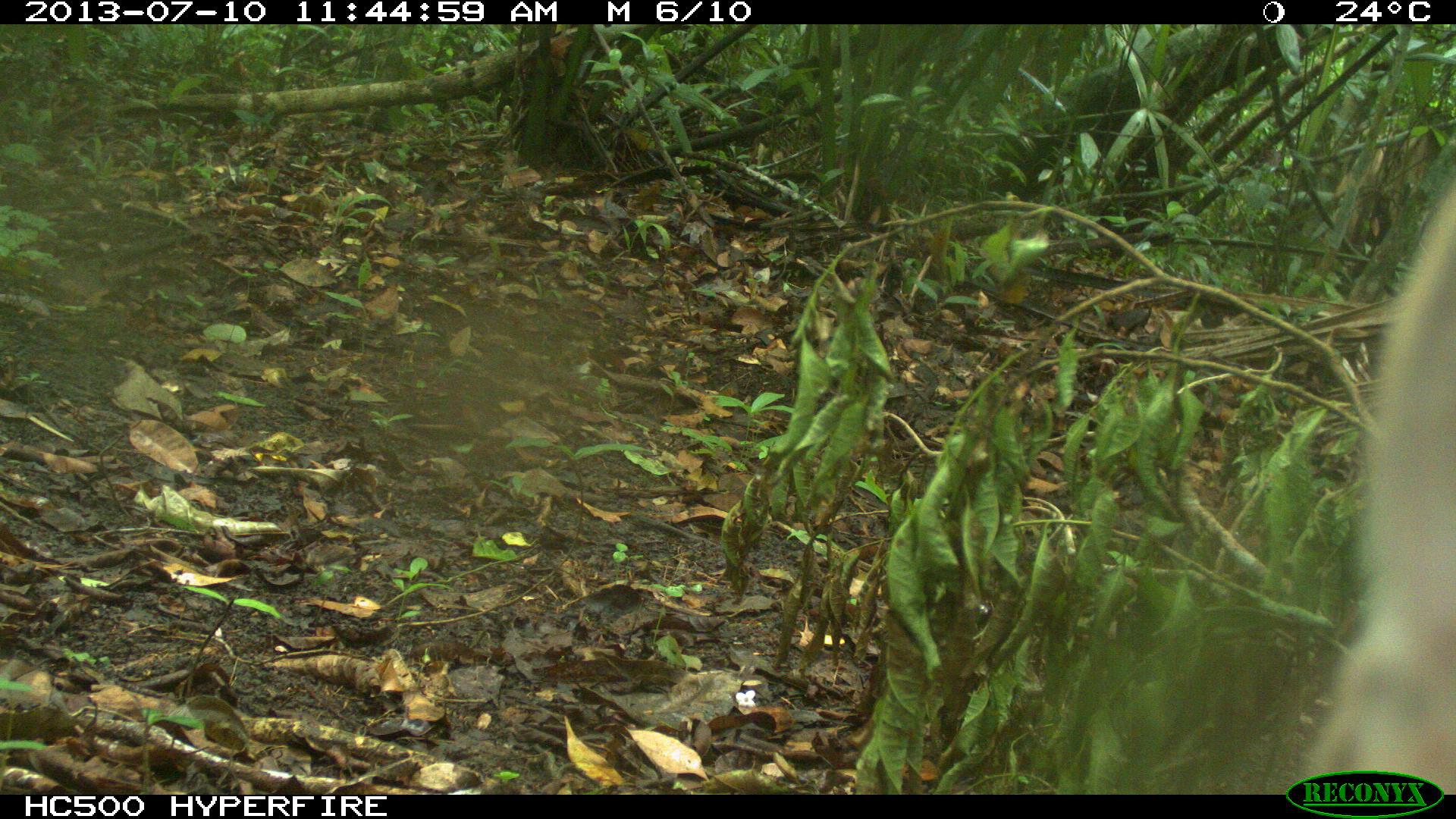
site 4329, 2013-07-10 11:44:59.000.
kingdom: Animalia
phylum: Chordata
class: Mammalia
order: Carnivora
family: Canidae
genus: Urocyon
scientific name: Urocyon cinereoargenteus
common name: gray fox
Urocyon cinereoargenteus (gray fox), count 1.